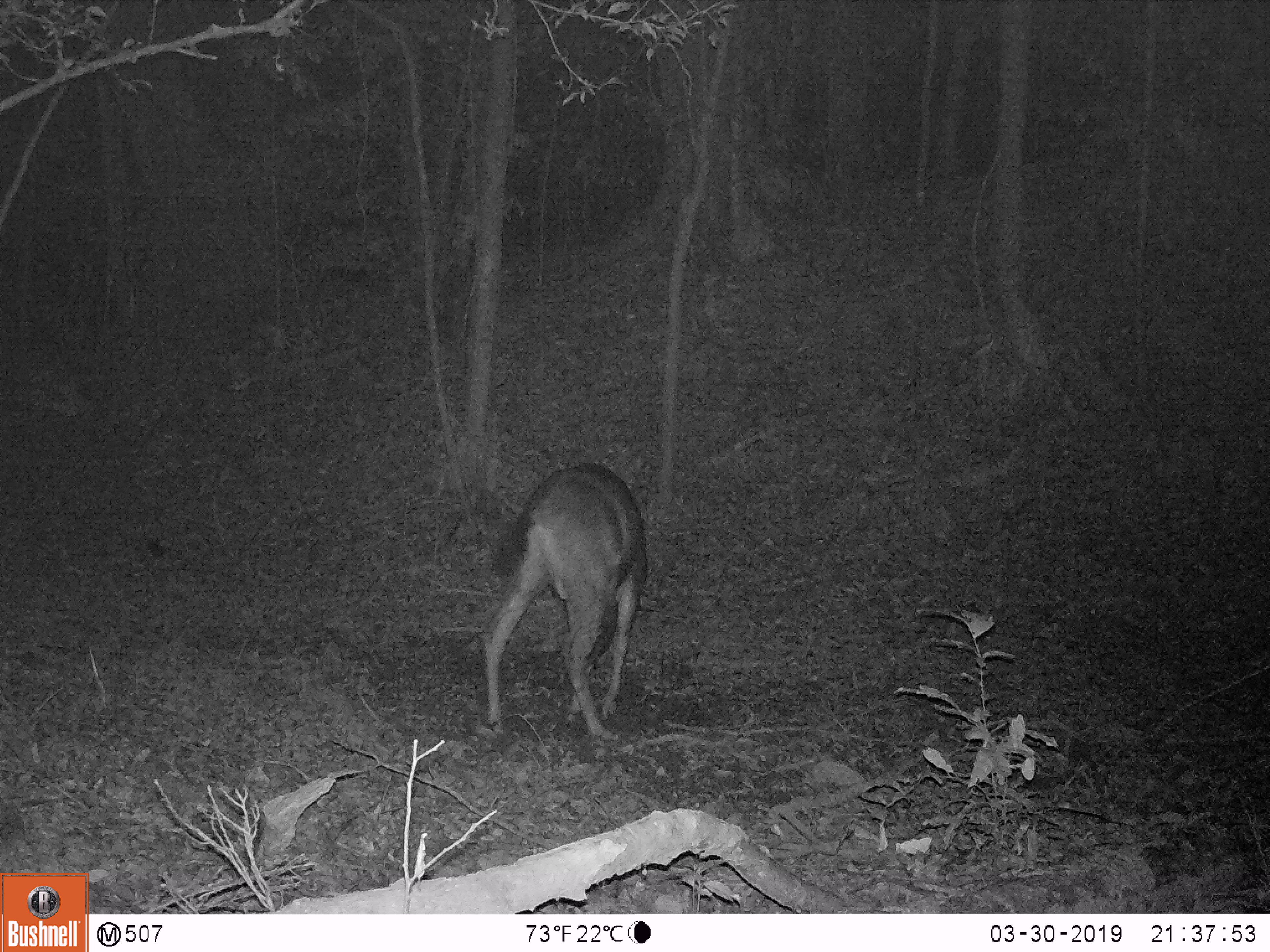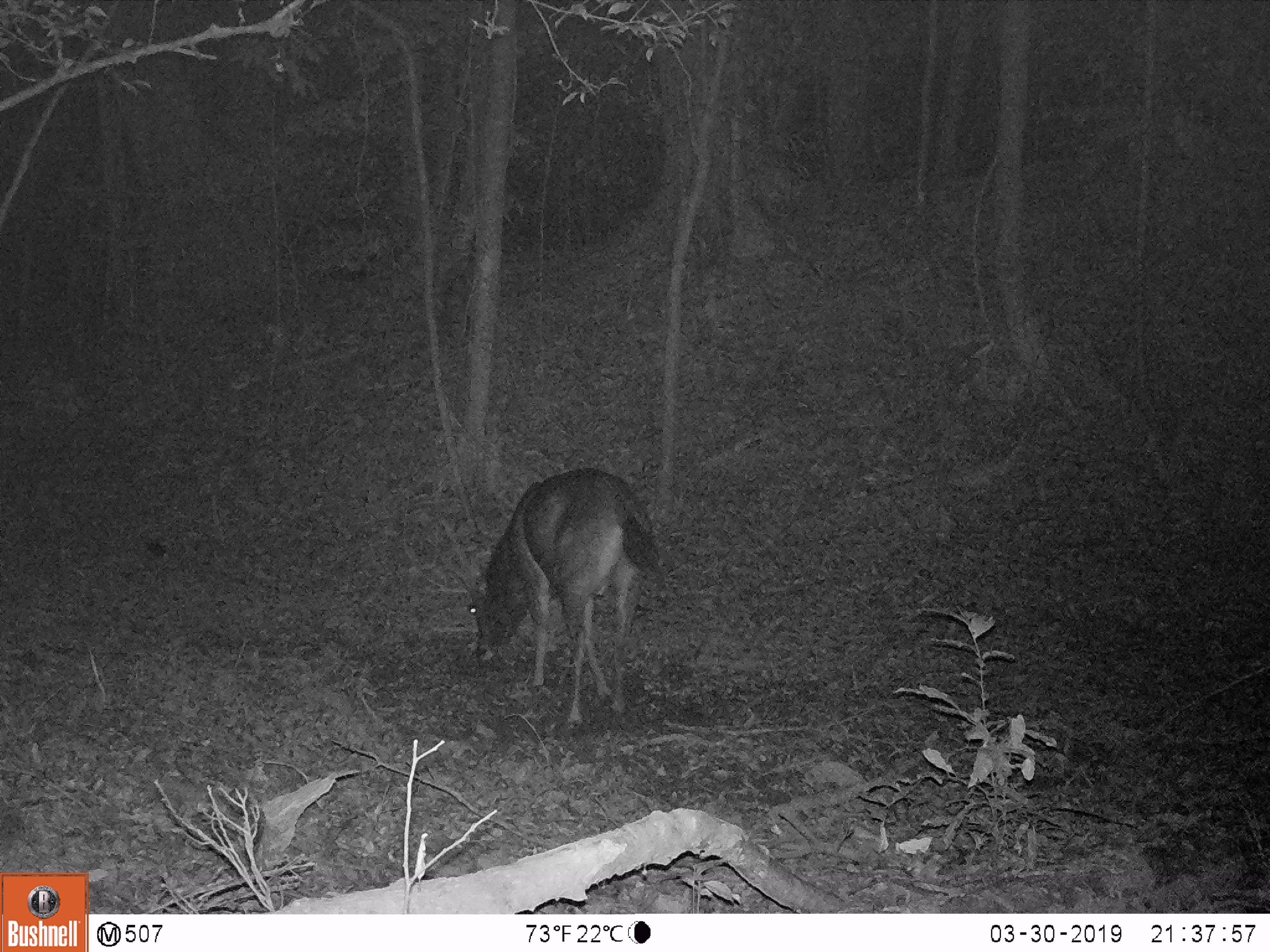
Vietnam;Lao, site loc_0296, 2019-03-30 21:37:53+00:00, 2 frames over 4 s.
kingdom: Animalia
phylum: Chordata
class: Mammalia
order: Artiodactyla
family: Cervidae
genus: Rusa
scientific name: Rusa unicolor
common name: sambar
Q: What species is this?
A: Sambar (Rusa unicolor).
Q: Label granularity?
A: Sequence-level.